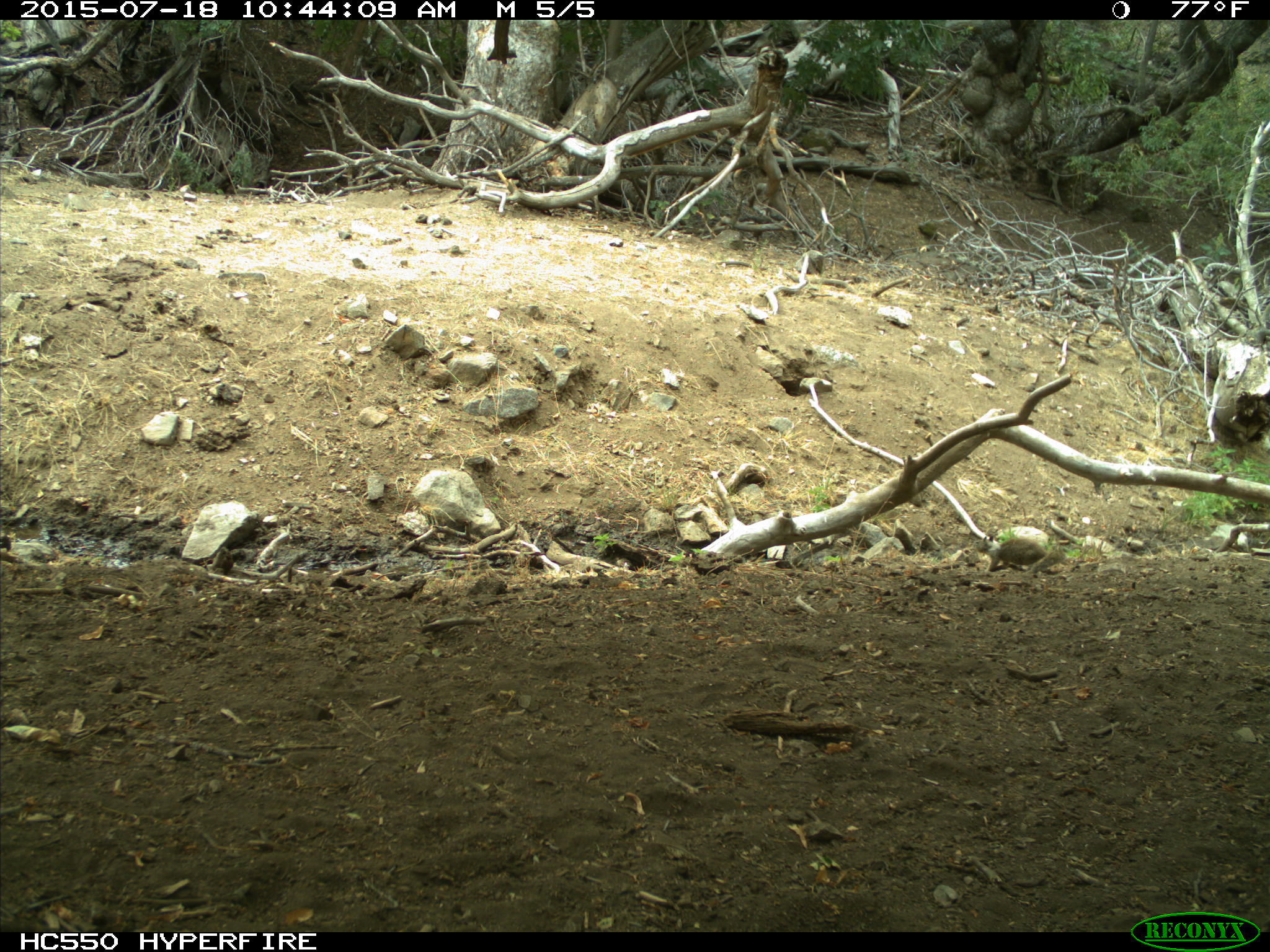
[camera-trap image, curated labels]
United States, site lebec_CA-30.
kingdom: Animalia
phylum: Chordata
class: Mammalia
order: Rodentia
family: Sciuridae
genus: Otospermophilus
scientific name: Otospermophilus beecheyi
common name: california ground squirrel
Otospermophilus beecheyi (california ground squirrel).